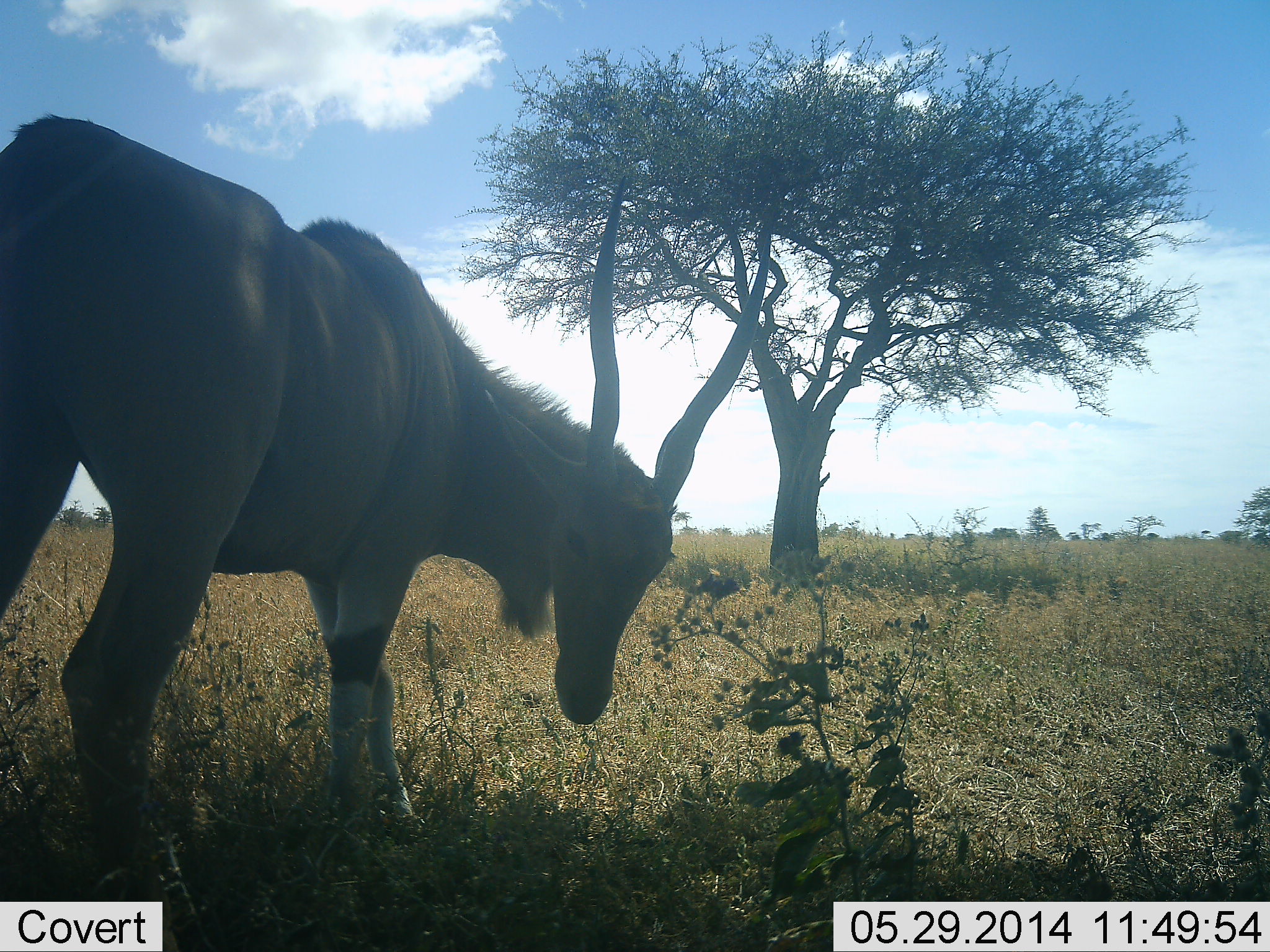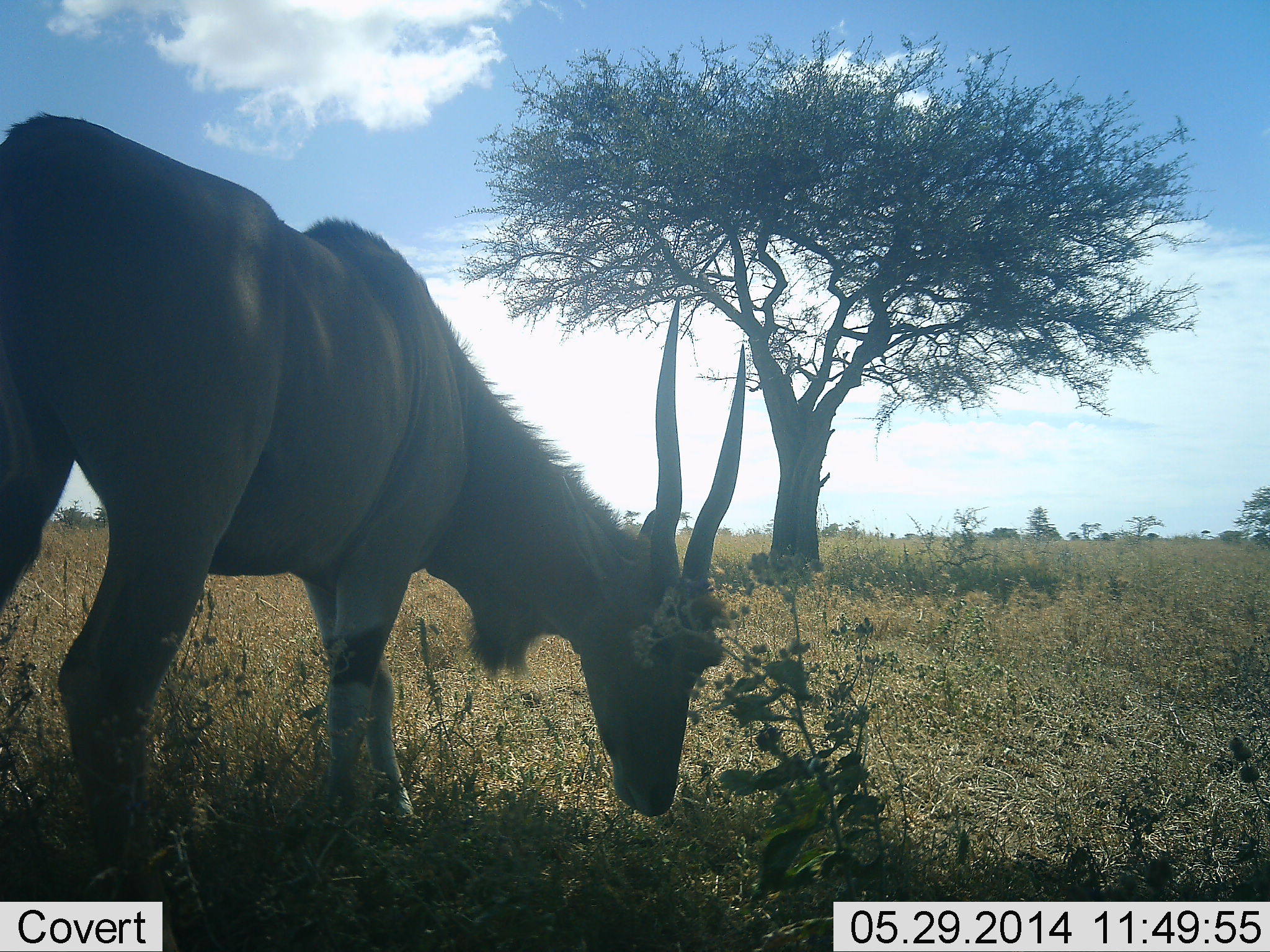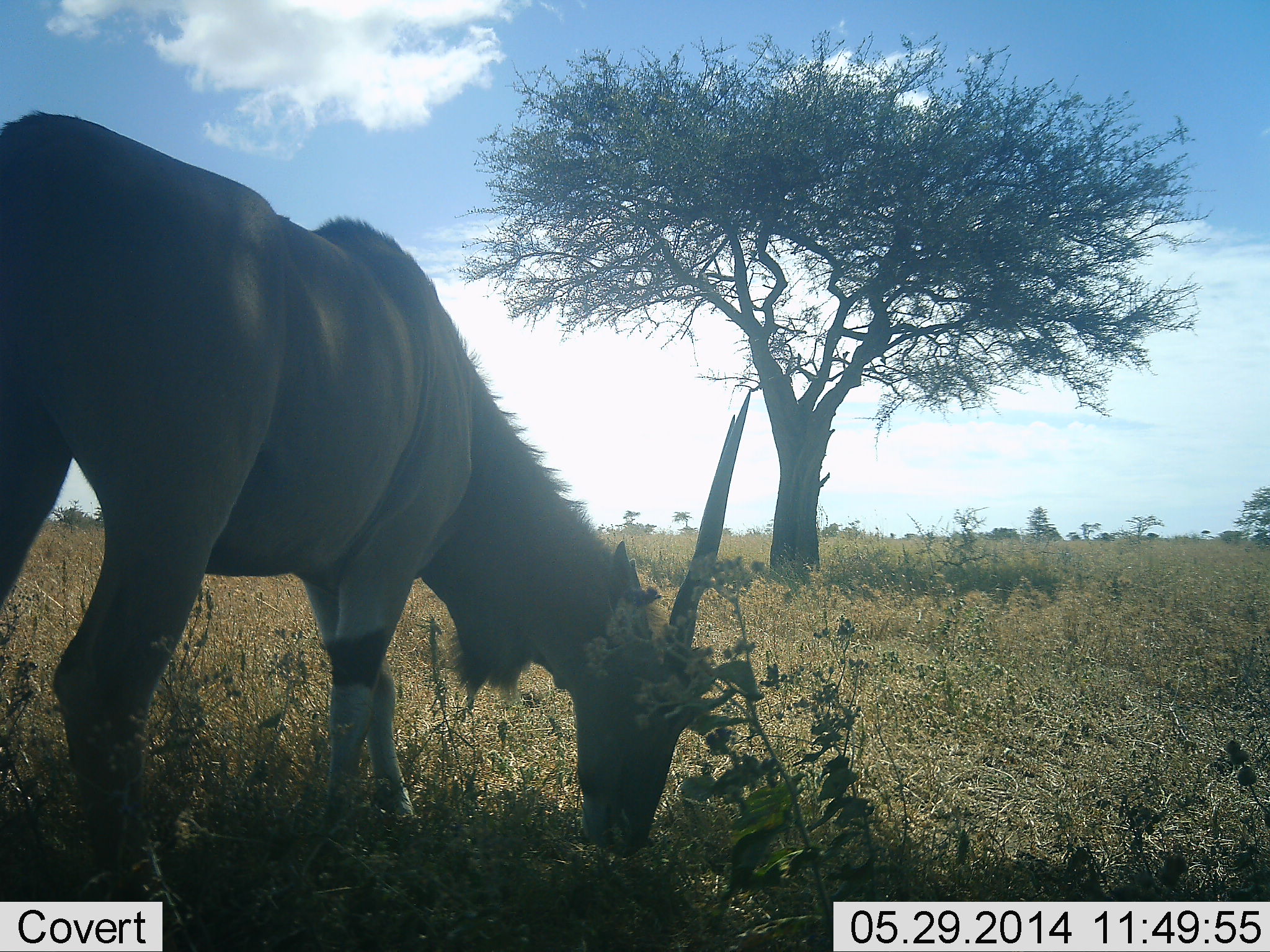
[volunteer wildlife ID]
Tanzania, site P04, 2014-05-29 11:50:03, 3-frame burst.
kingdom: Animalia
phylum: Chordata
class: Mammalia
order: Artiodactyla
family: Bovidae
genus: Tragelaphus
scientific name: Tragelaphus oryx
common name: eland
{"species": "eland (Tragelaphus oryx)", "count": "1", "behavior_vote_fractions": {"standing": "10%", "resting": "0%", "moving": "0%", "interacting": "0%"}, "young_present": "0%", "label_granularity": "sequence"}